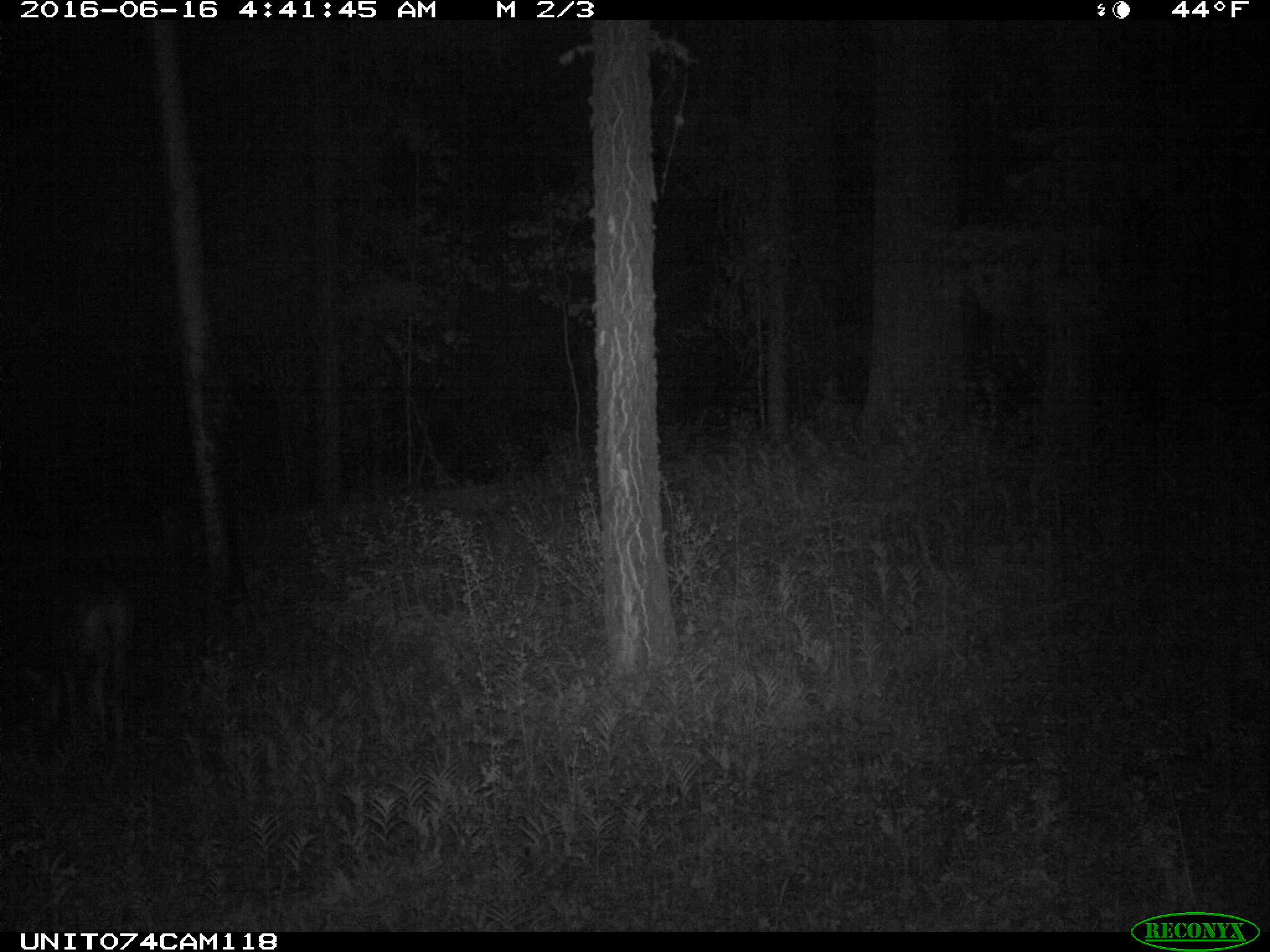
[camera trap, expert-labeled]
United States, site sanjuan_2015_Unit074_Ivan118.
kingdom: Animalia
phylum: Chordata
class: Mammalia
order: Artiodactyla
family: Cervidae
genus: Odocoileus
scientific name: Odocoileus hemionus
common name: mule deer